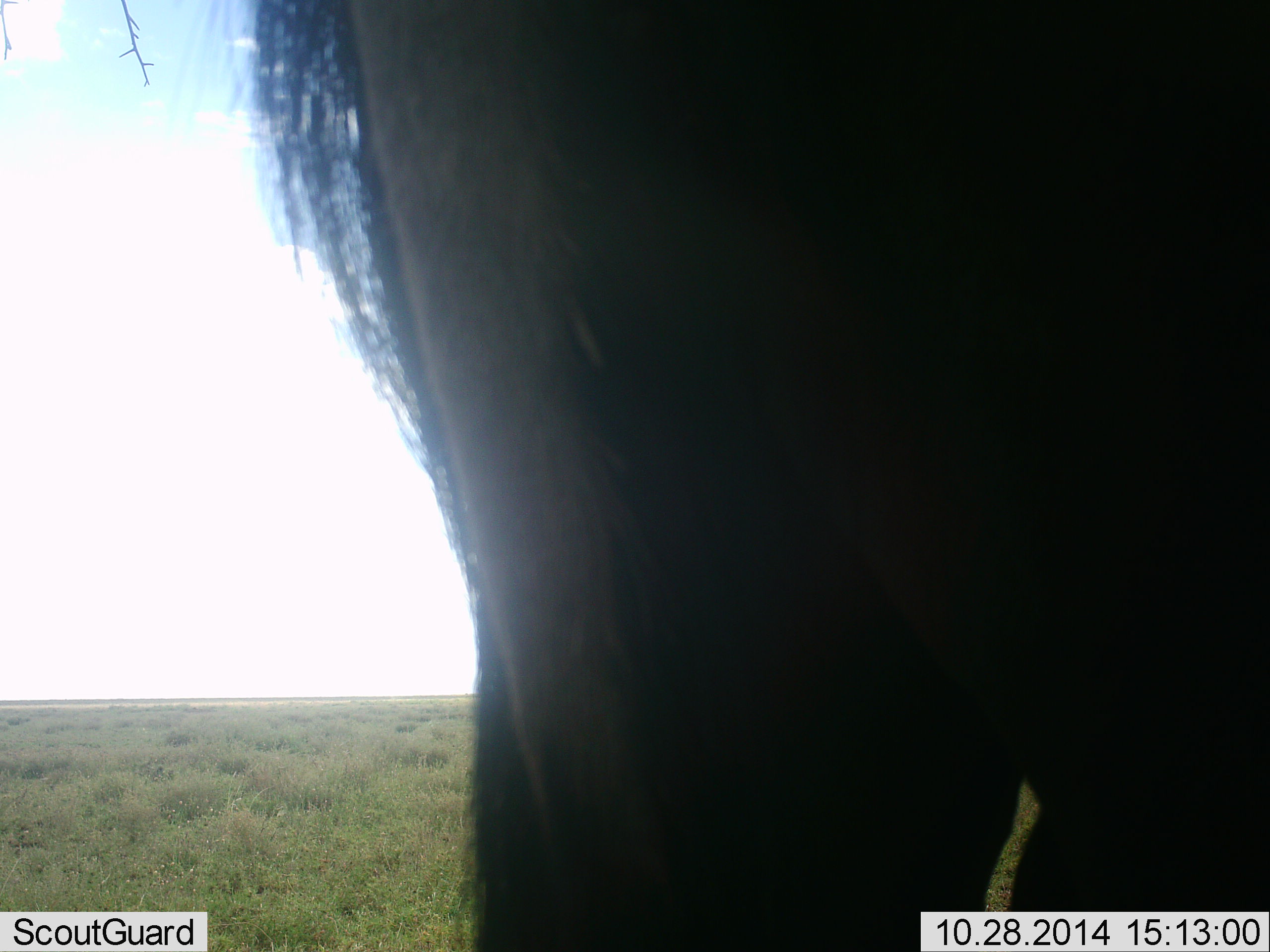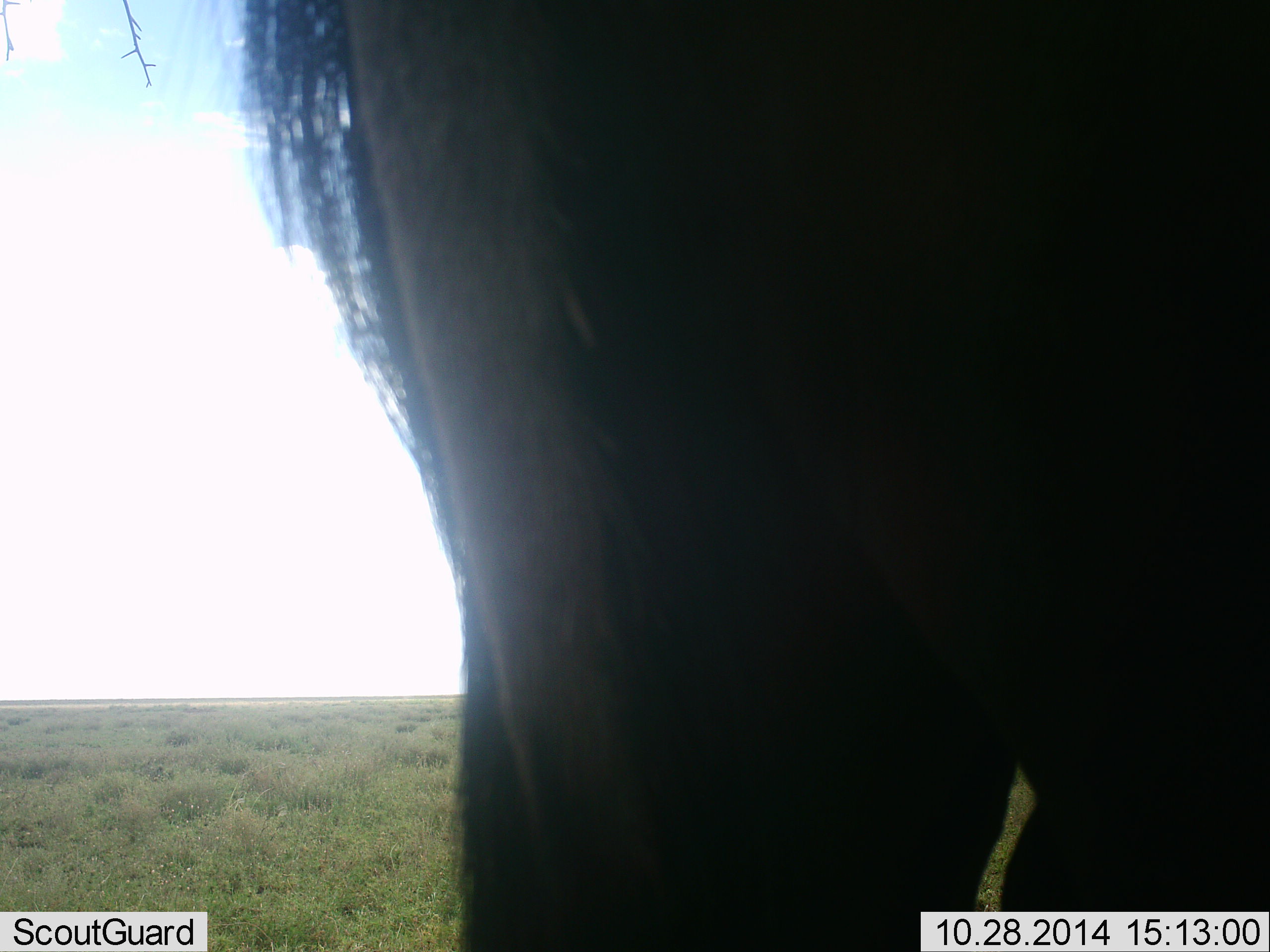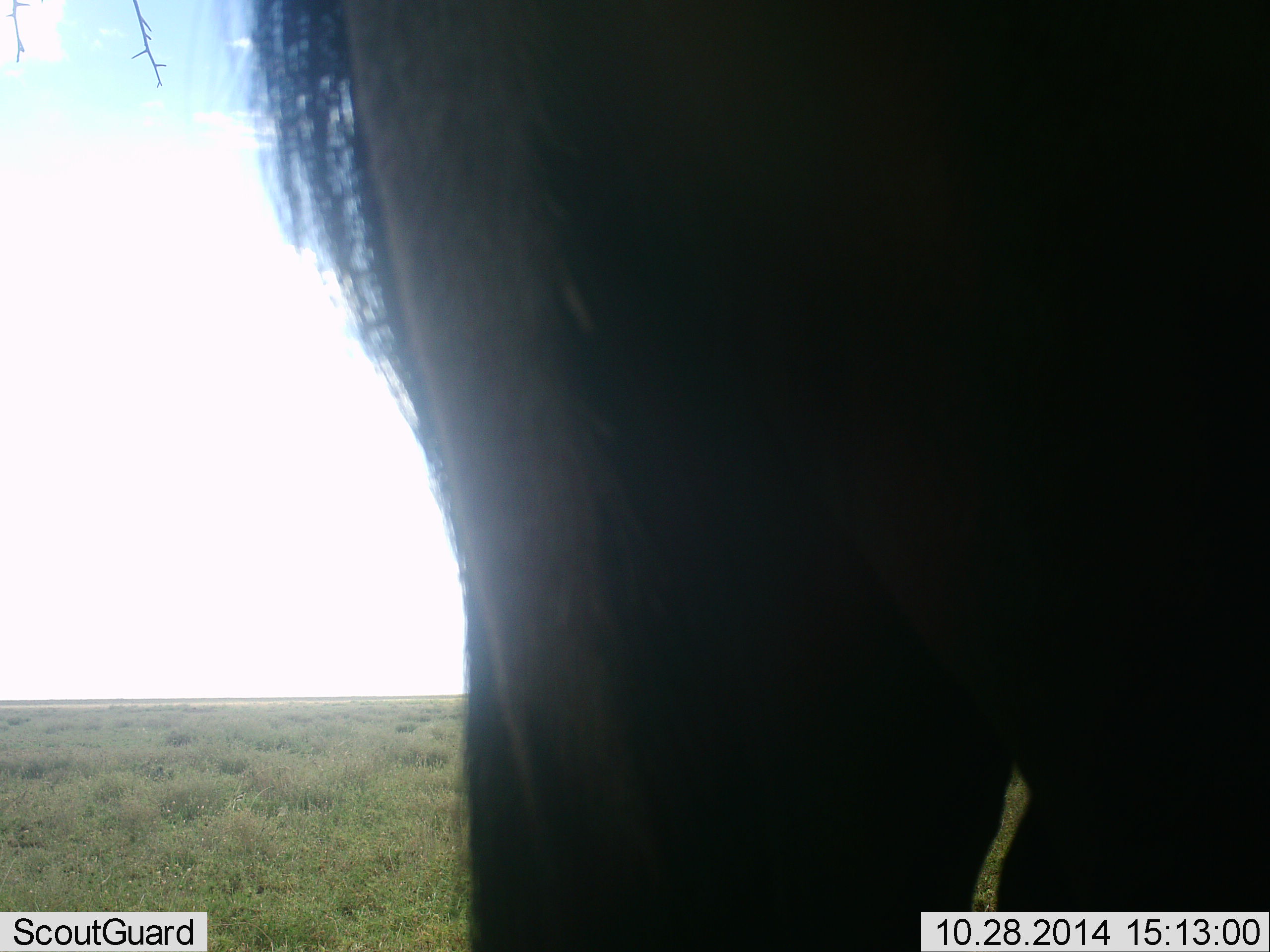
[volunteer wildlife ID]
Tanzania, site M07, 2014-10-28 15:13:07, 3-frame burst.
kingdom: Animalia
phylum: Chordata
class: Mammalia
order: Artiodactyla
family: Bovidae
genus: Connochaetes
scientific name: Connochaetes taurinus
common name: blue wildebeest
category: wildebeest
Wildebeest (blue wildebeest) (Connochaetes taurinus), count 1. Behavior (volunteer vote fractions): standing 100%, resting 0%, moving 0%, interacting 0%. Young present (vote fraction): 0%. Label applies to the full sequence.